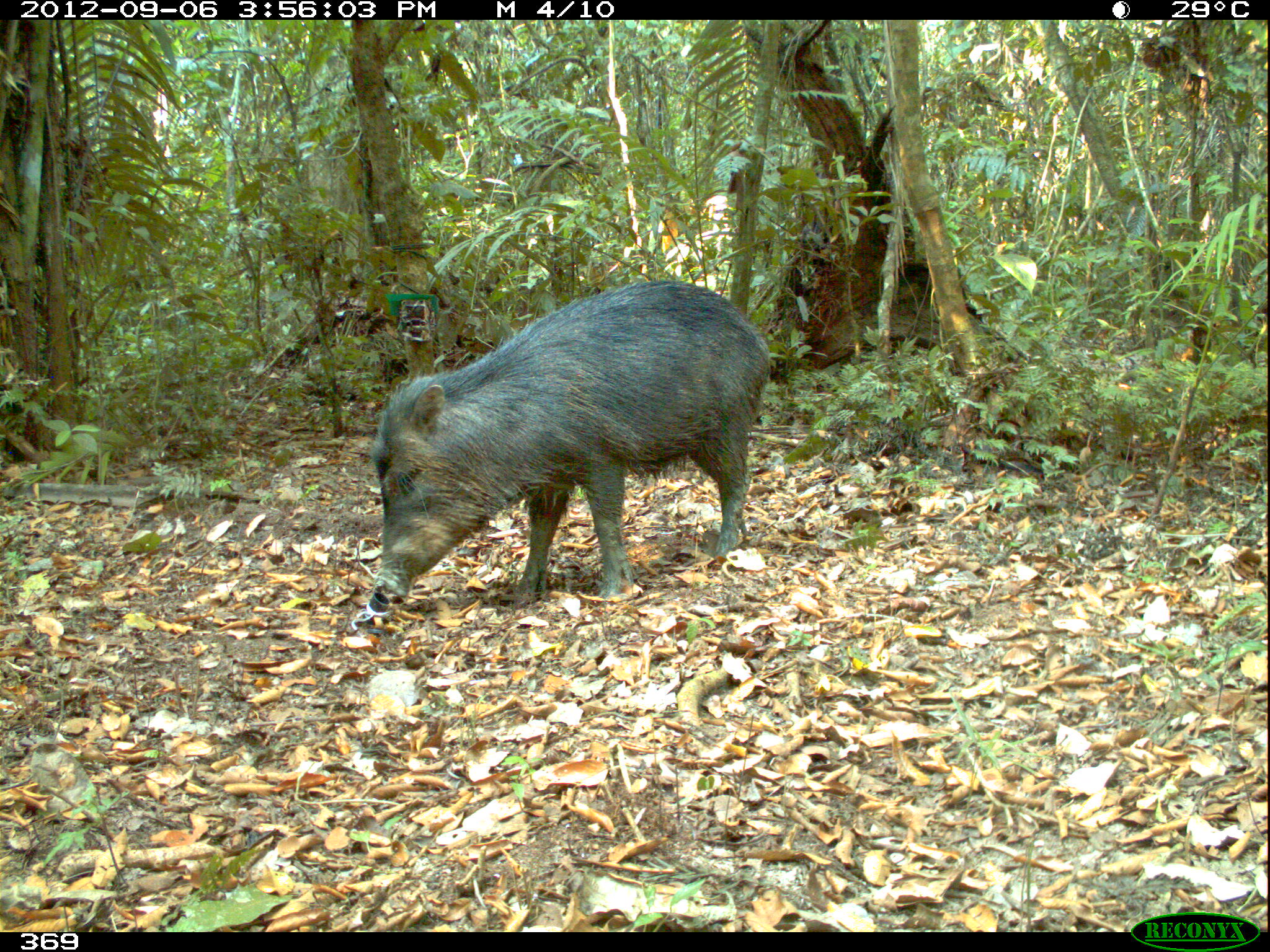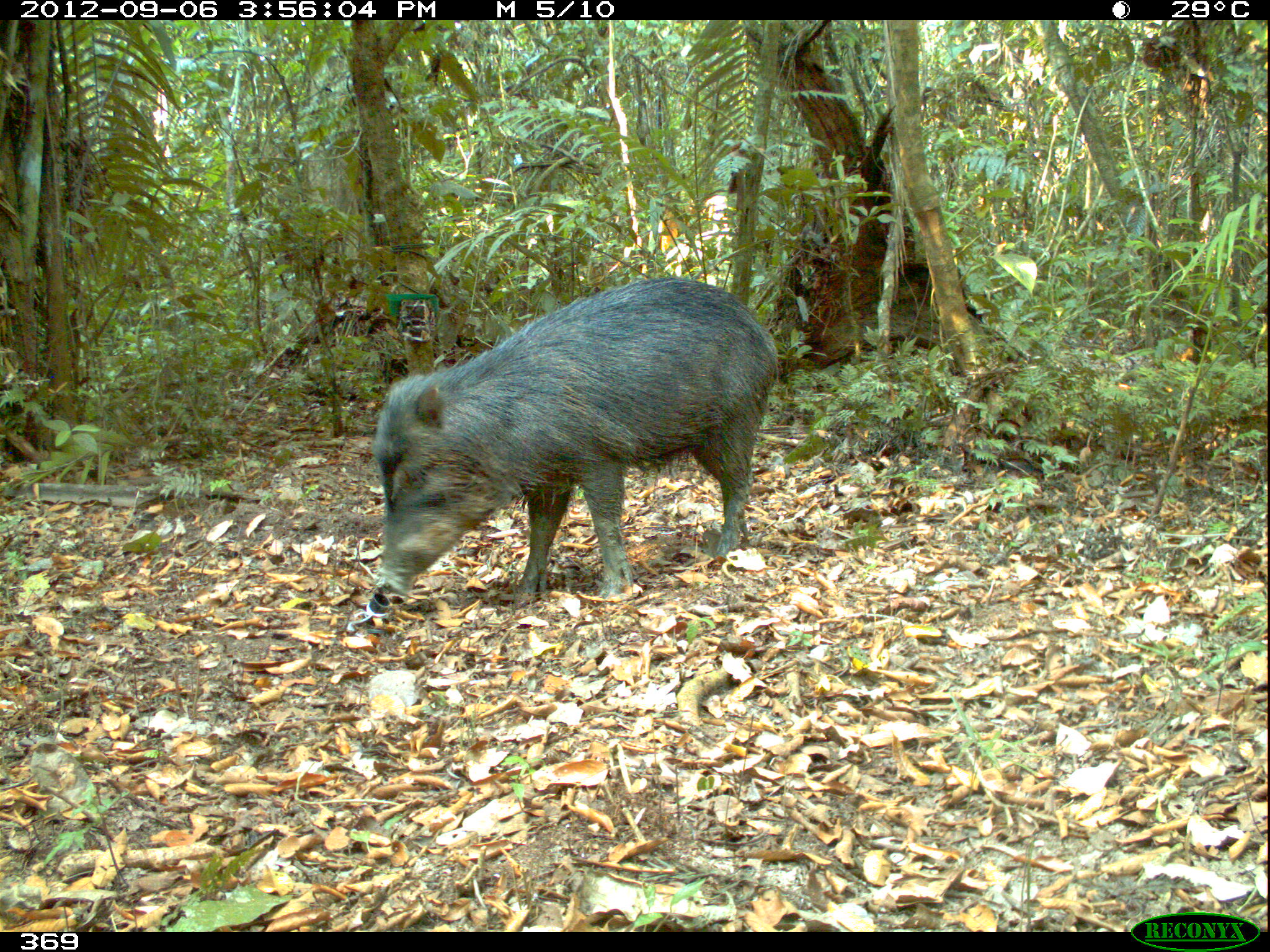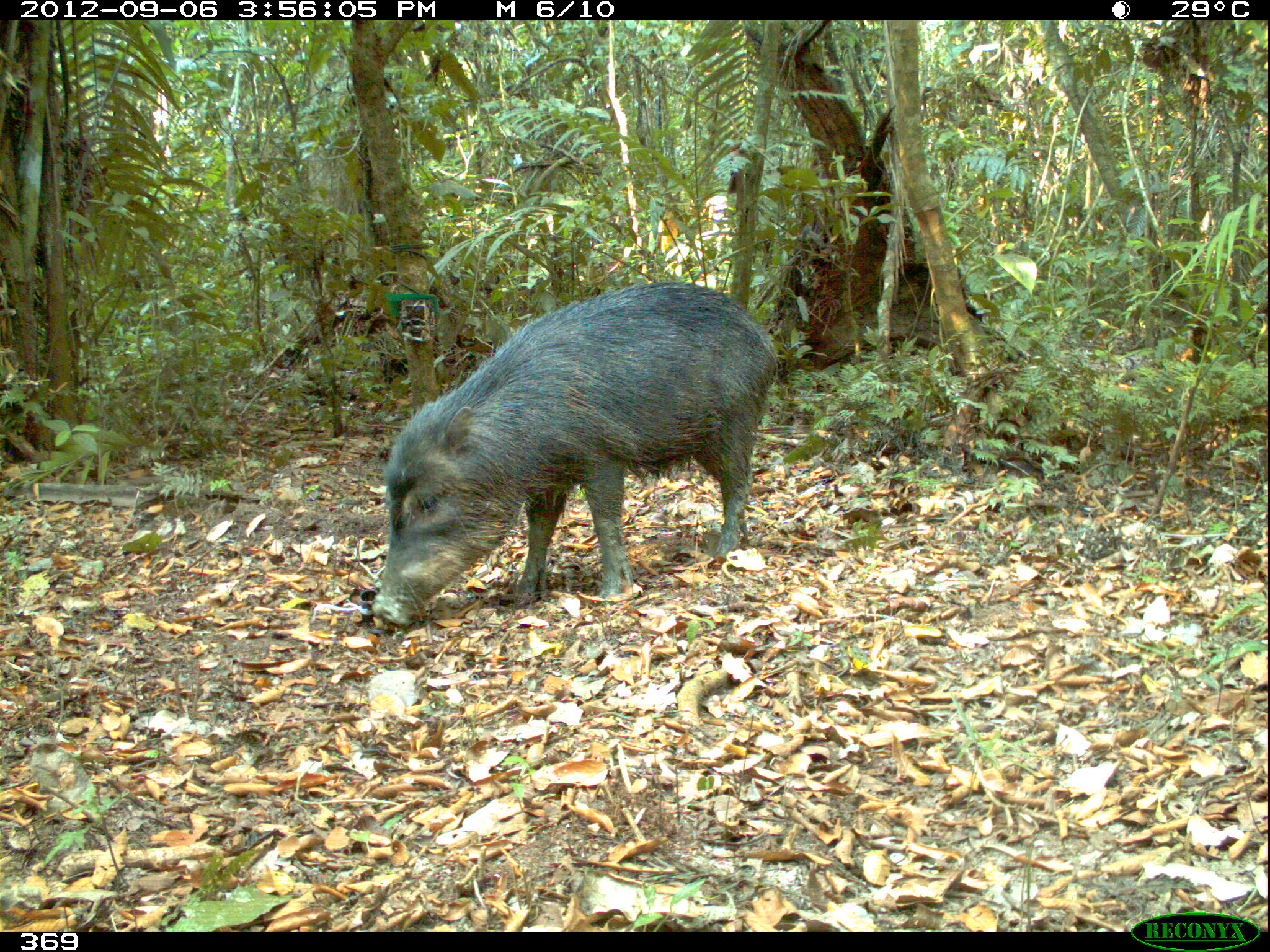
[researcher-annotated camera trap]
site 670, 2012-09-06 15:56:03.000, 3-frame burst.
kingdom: Animalia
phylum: Chordata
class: Mammalia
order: Artiodactyla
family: Tayassuidae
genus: Tayassu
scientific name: Tayassu pecari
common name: white-lipped peccary